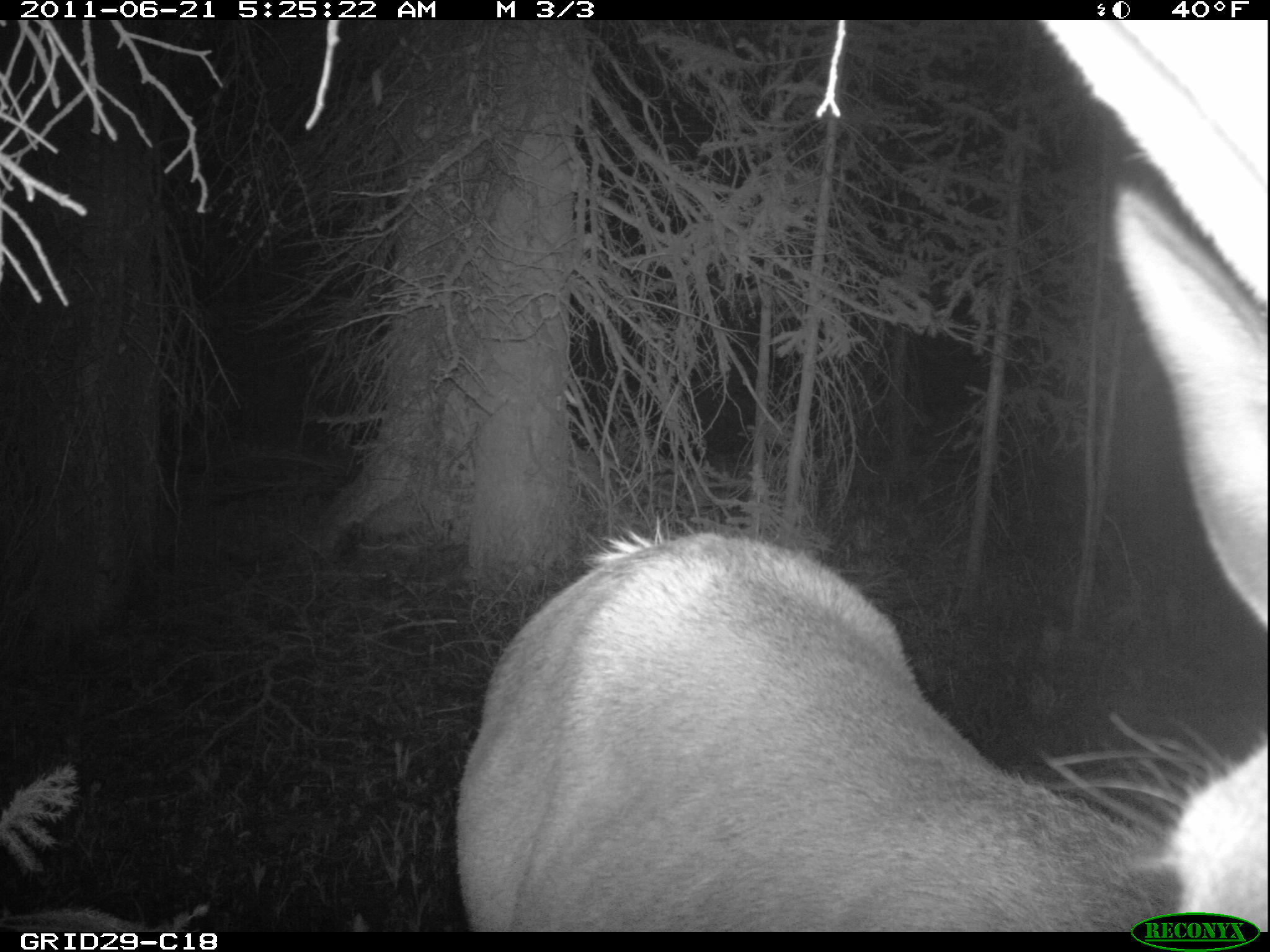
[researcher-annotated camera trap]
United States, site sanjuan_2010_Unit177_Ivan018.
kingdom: Animalia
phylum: Chordata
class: Mammalia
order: Artiodactyla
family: Cervidae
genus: Cervus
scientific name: Cervus elaphus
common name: red deer